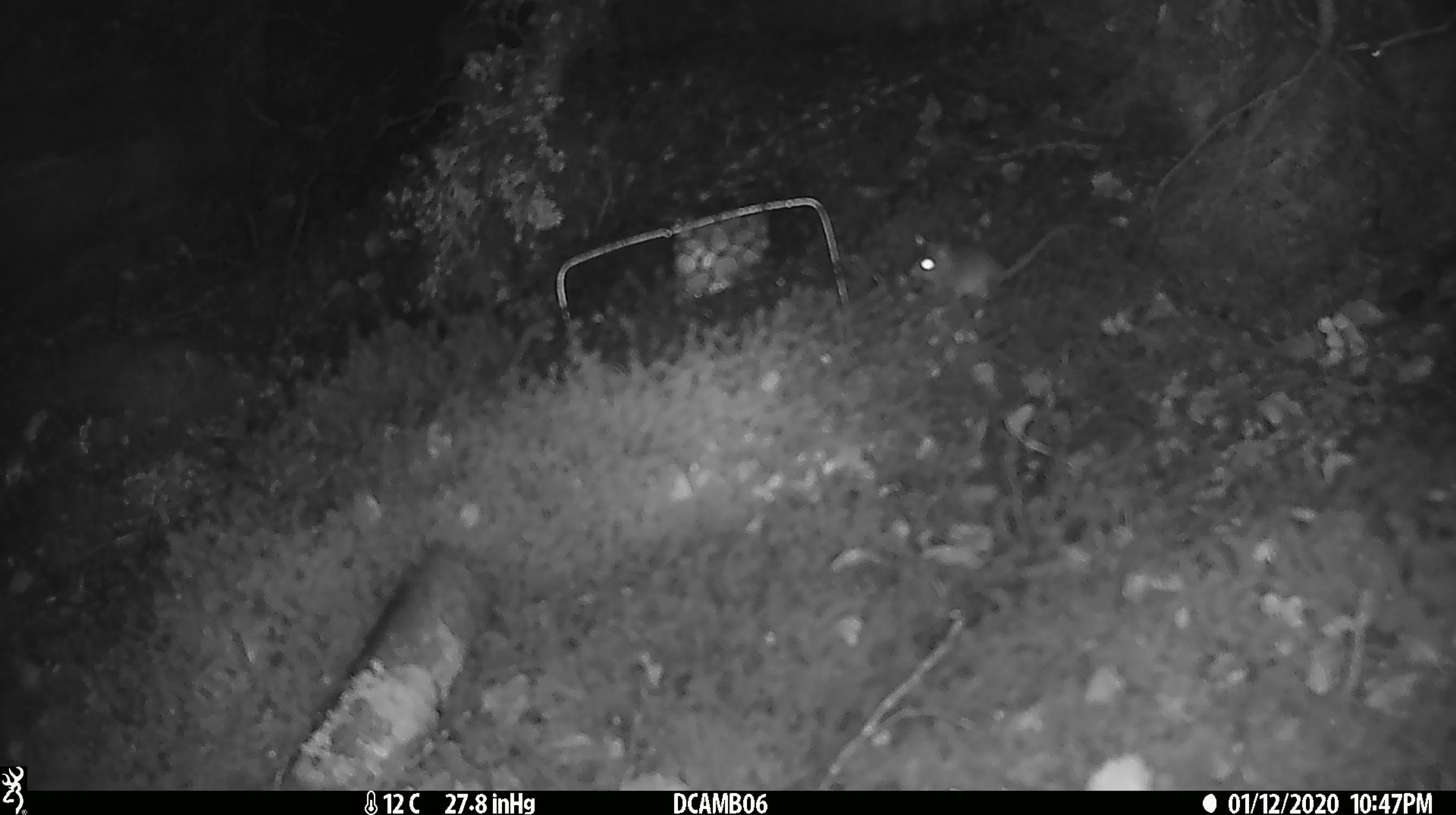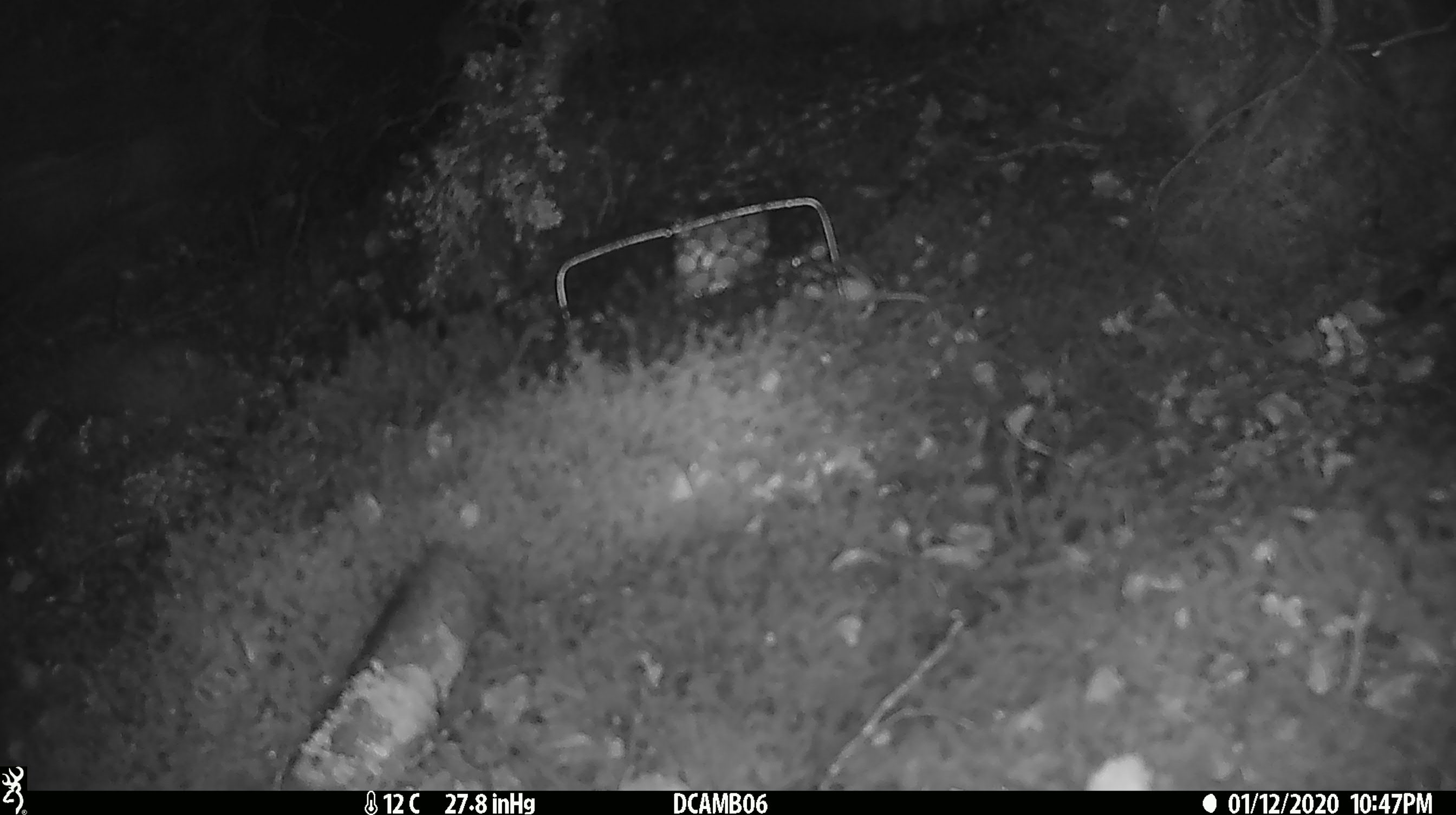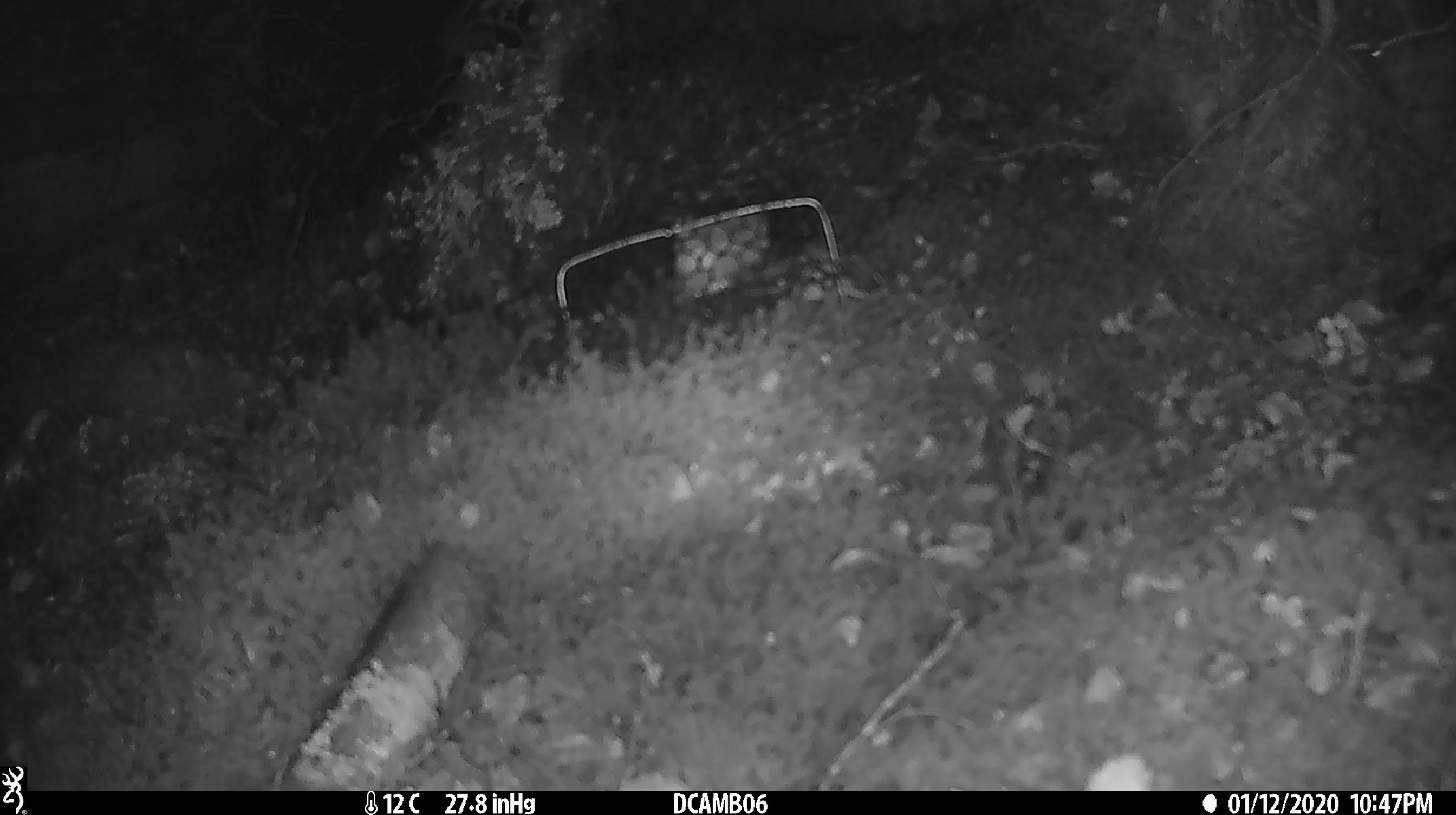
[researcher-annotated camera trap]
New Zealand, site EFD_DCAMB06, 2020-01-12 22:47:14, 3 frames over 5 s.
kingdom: Animalia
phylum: Chordata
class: Mammalia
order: Rodentia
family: Muridae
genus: Mus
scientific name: Mus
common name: mouse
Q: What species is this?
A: Mouse (Mus).